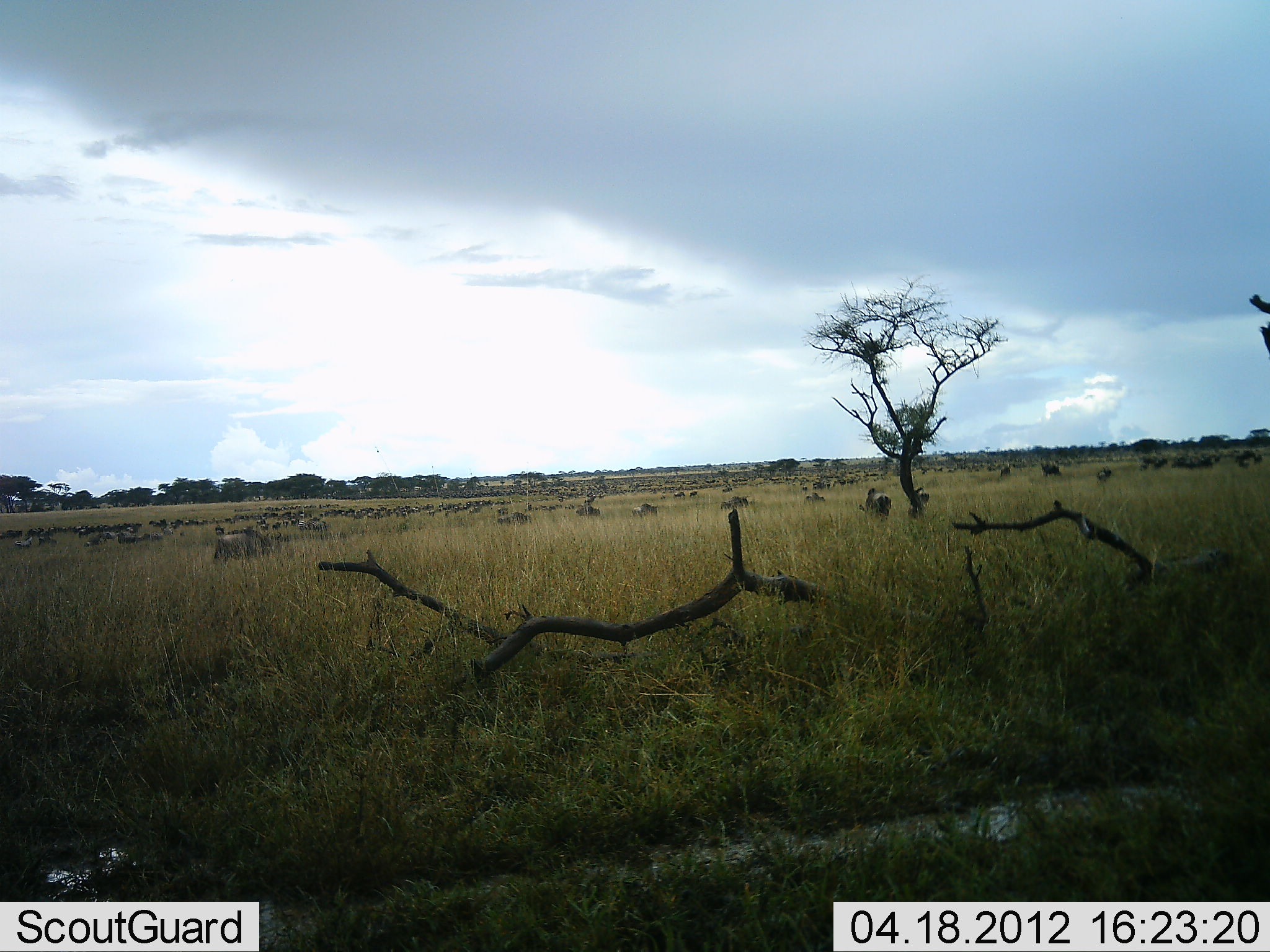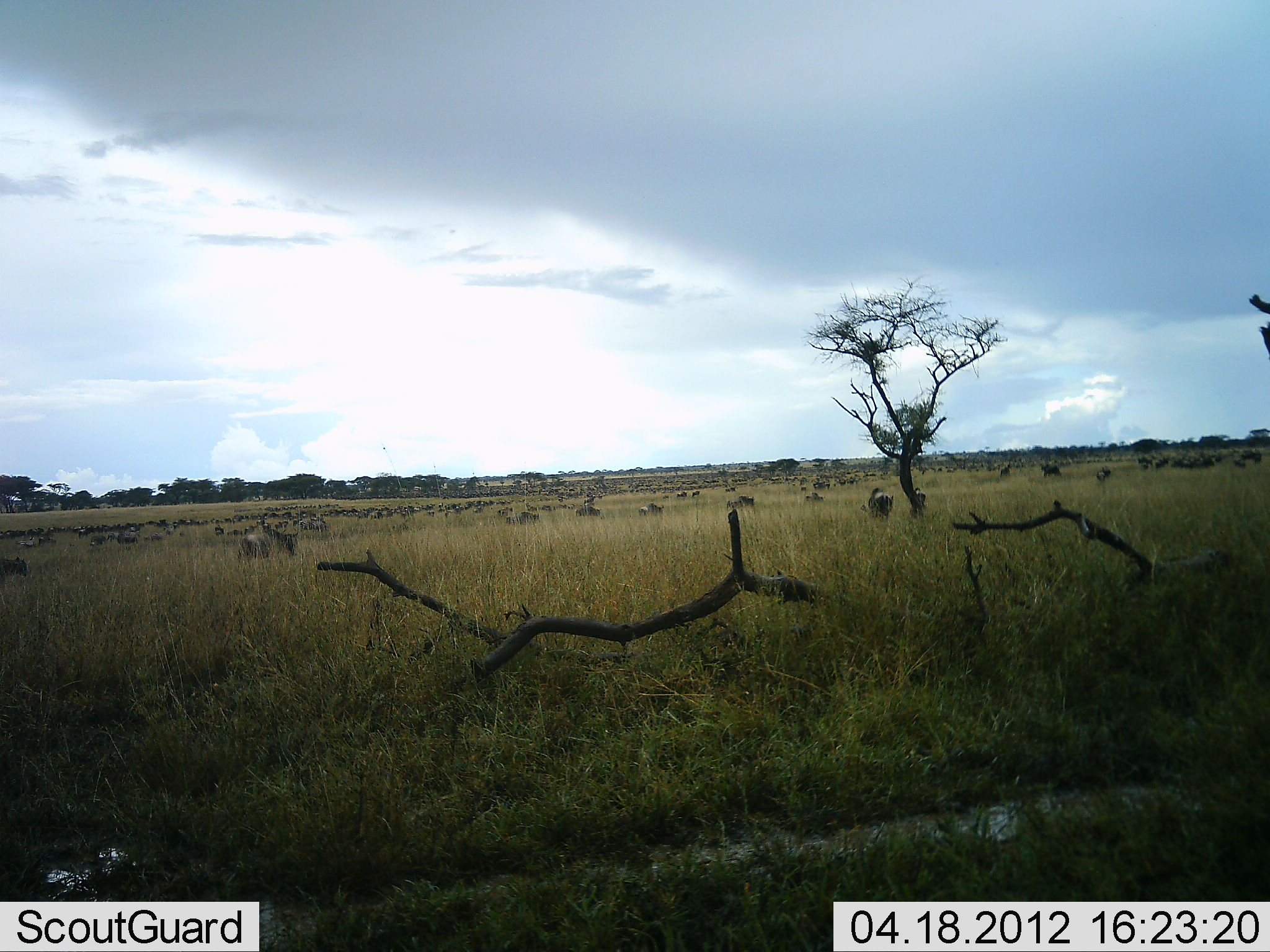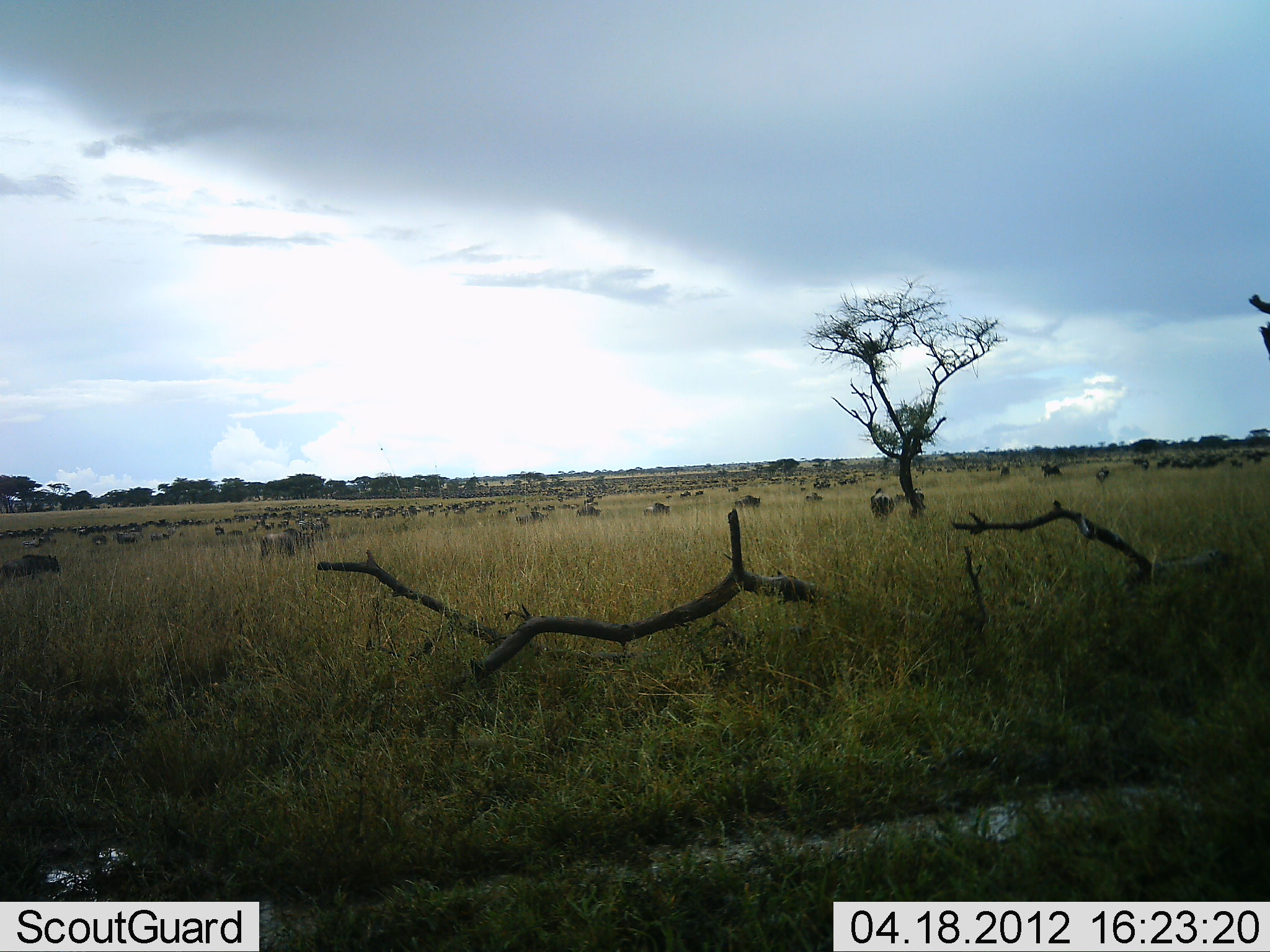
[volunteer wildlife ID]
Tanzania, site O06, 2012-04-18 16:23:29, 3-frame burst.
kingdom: Animalia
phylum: Chordata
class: Mammalia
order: Artiodactyla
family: Bovidae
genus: Connochaetes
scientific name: Connochaetes taurinus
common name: blue wildebeest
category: wildebeest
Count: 51+.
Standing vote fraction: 22%.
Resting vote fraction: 0%.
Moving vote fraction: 91%.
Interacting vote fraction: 0%.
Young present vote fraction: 0%.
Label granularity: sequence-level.